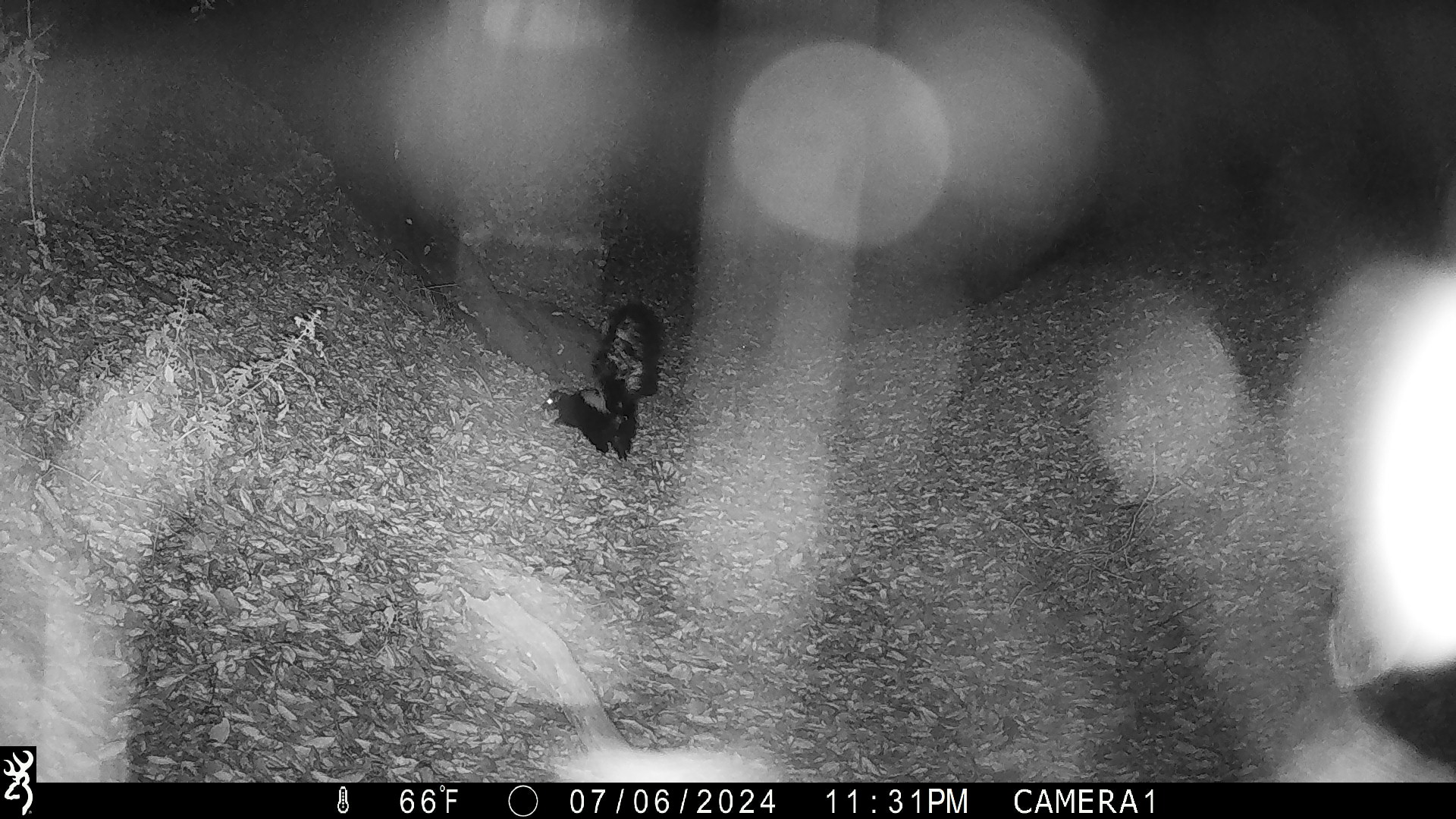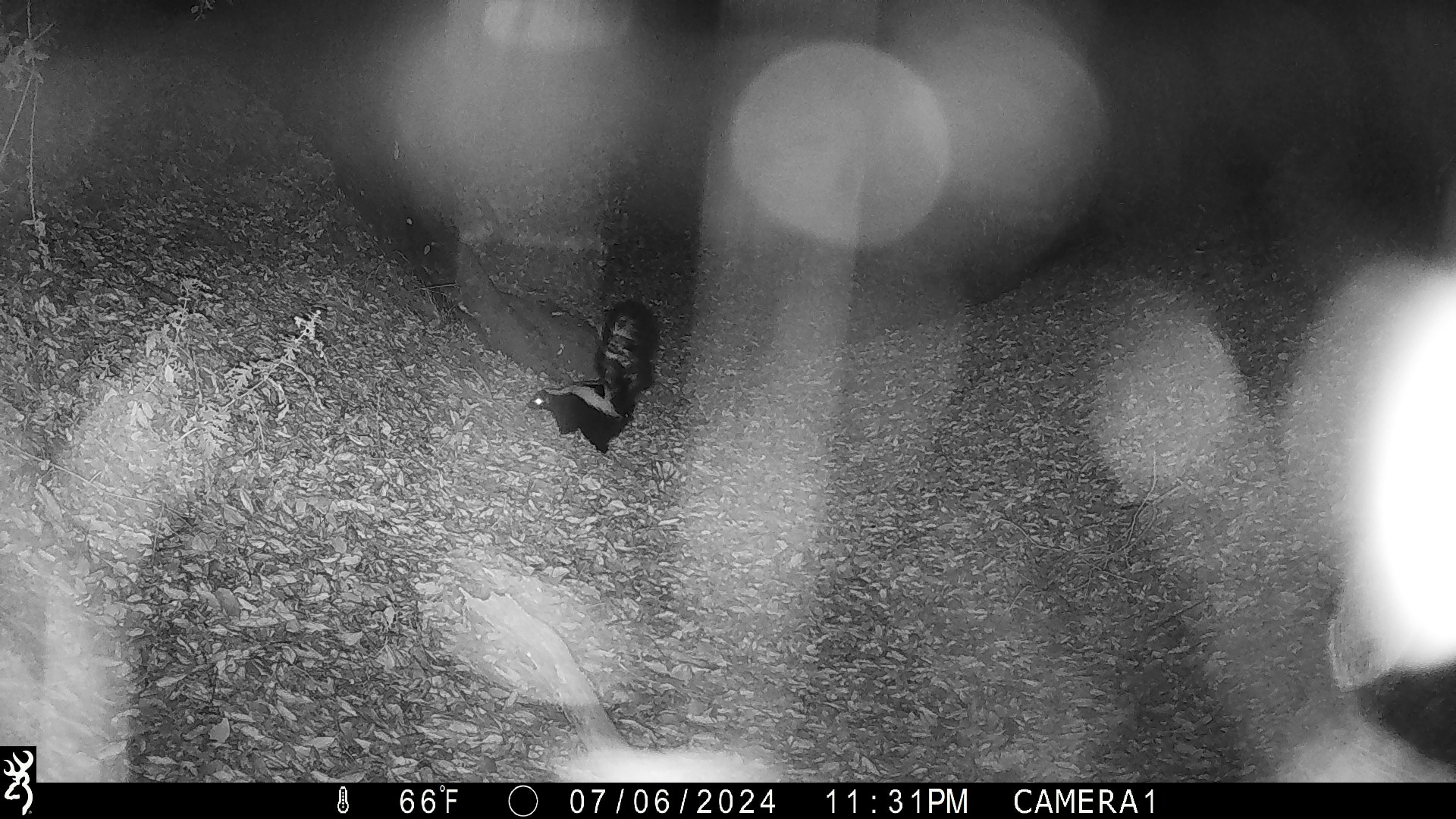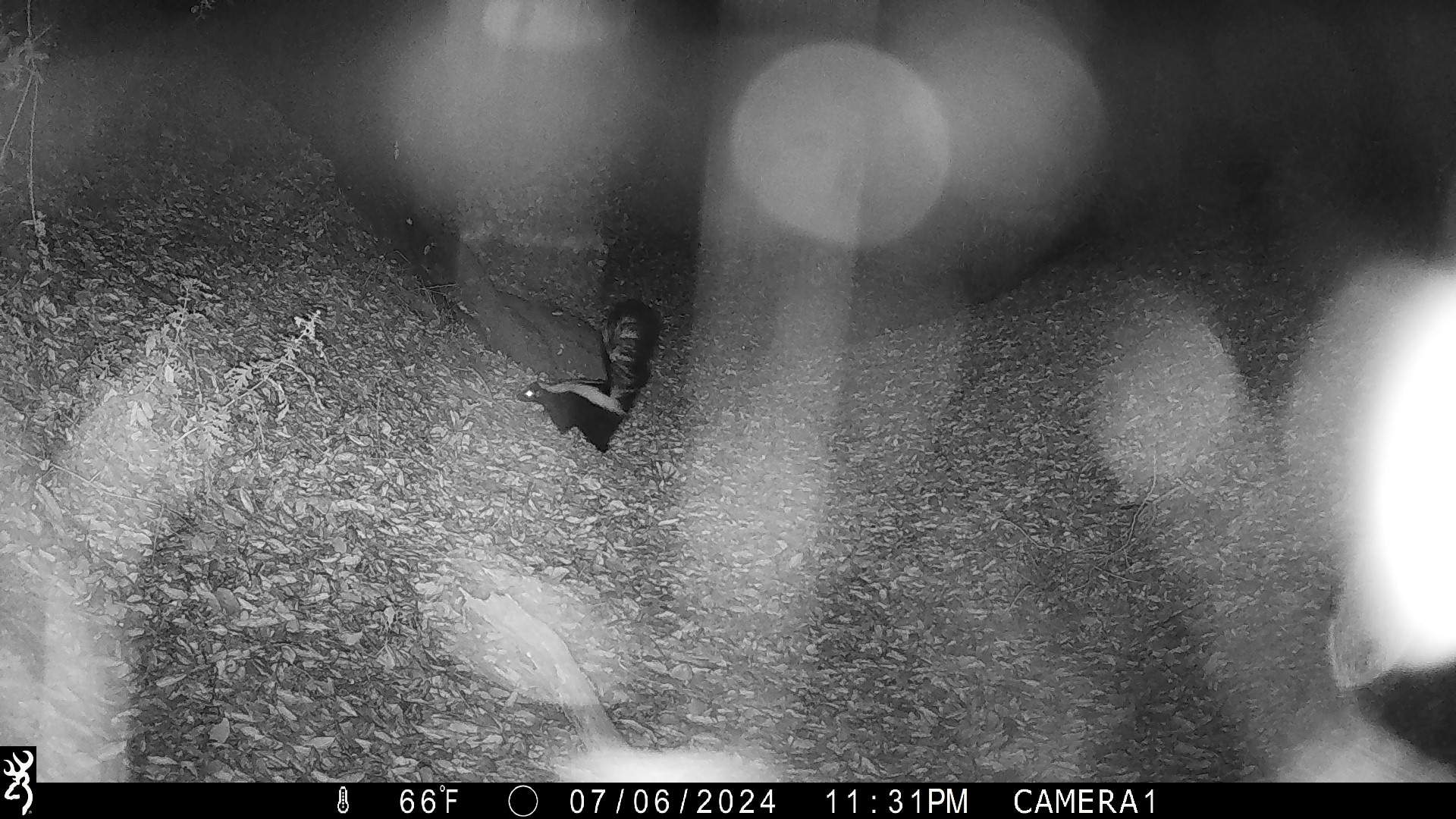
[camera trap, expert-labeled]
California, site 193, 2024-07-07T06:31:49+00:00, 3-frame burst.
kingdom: Animalia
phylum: Chordata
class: Mammalia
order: Carnivora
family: Mephitidae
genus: Mephitis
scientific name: Mephitis mephitis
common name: striped skunk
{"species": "striped skunk (Mephitis mephitis)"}